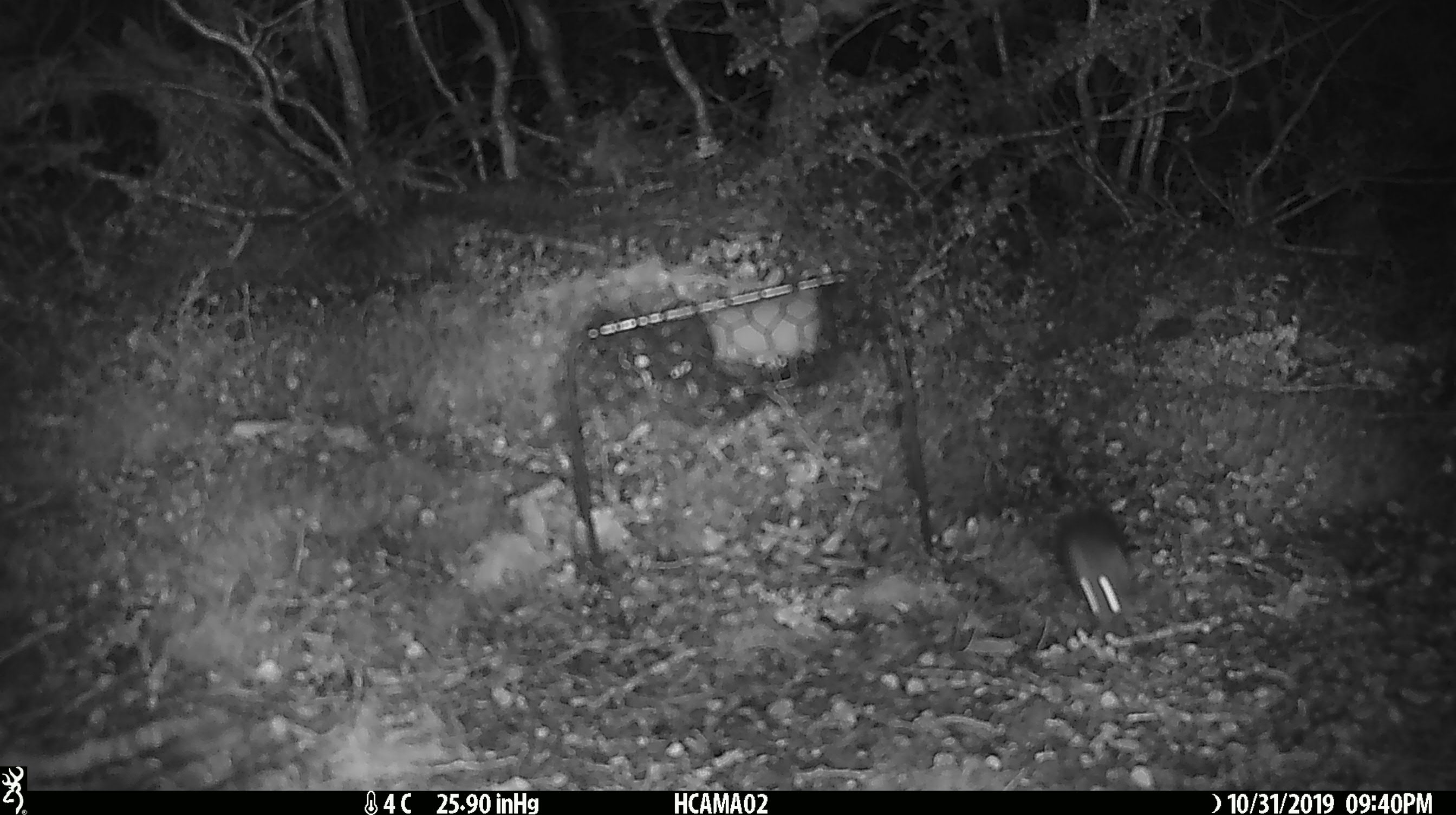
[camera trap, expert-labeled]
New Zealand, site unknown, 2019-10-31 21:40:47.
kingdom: Animalia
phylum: Chordata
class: Mammalia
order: Rodentia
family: Muridae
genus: Mus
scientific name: Mus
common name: mouse